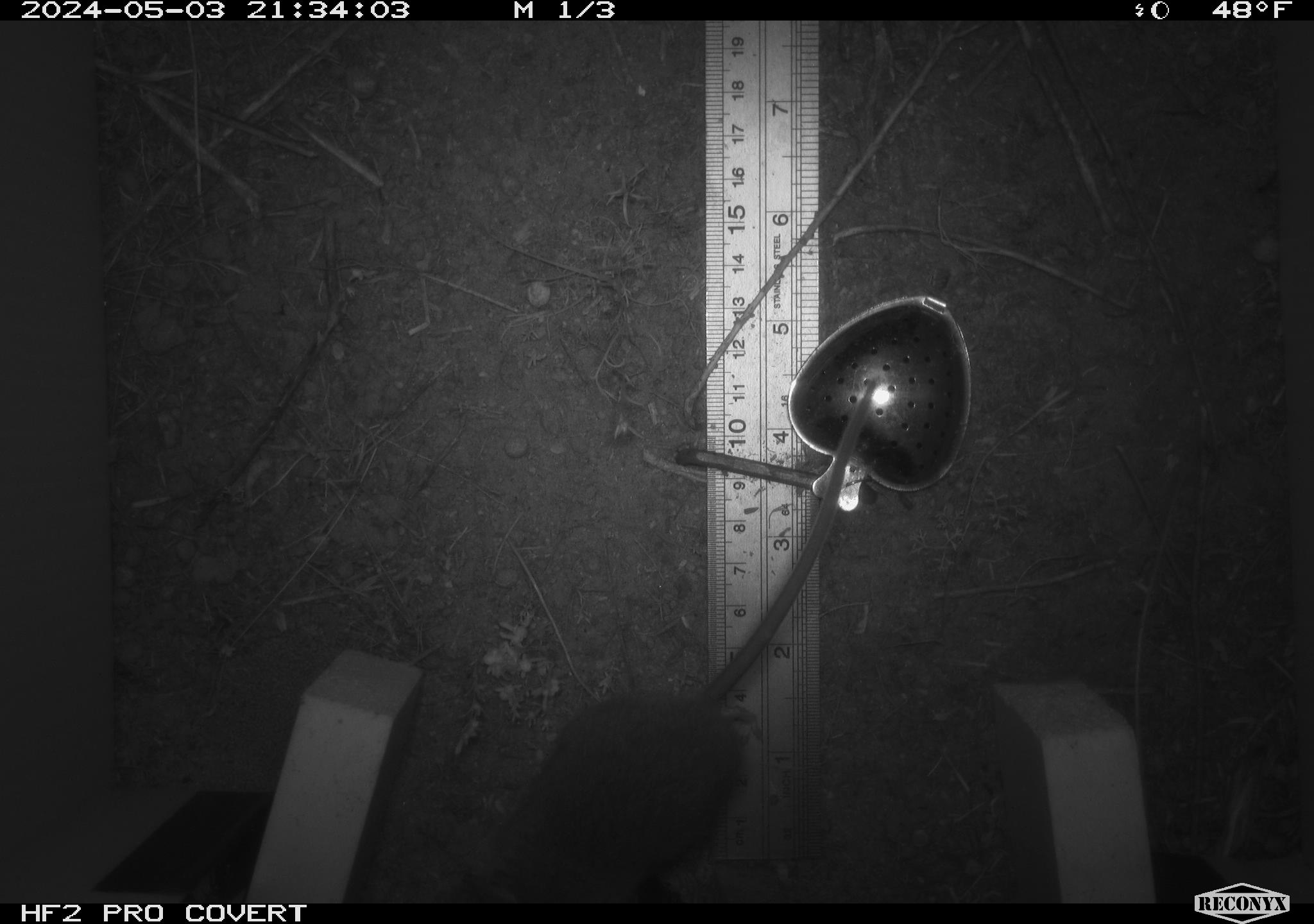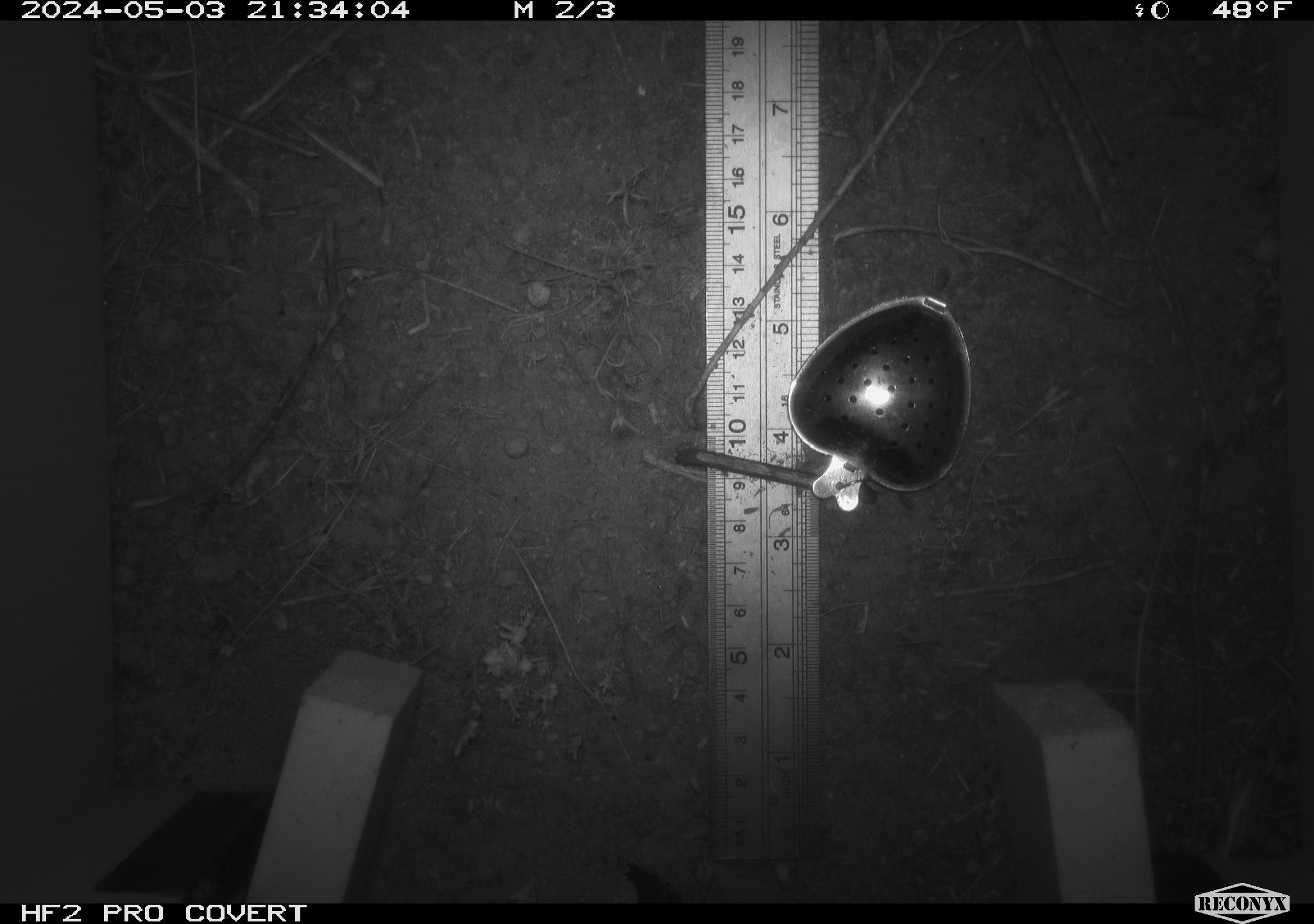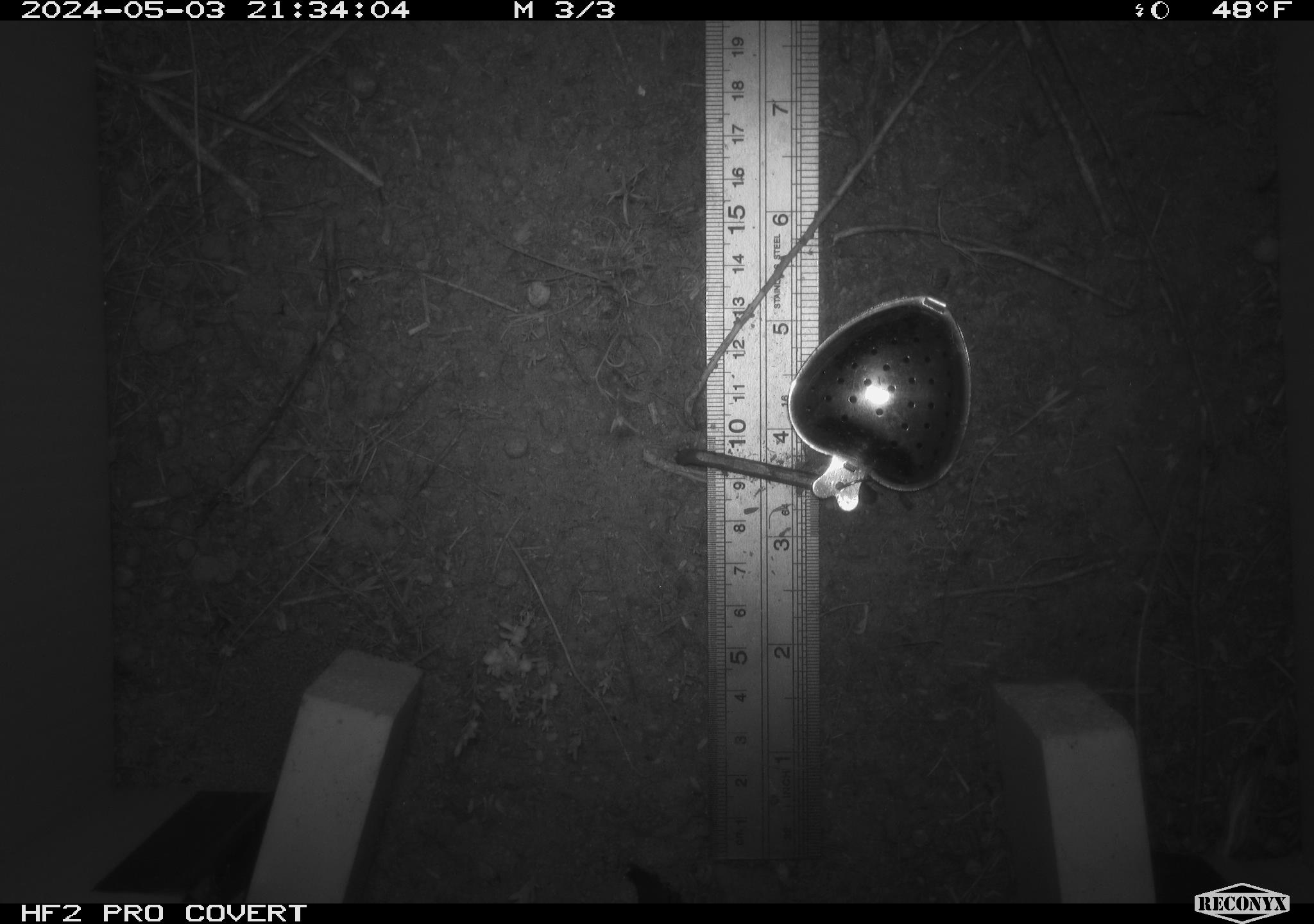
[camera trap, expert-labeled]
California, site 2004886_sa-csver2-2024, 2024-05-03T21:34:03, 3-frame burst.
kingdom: Animalia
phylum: Chordata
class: Mammalia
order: Rodentia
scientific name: Rodentia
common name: rodent